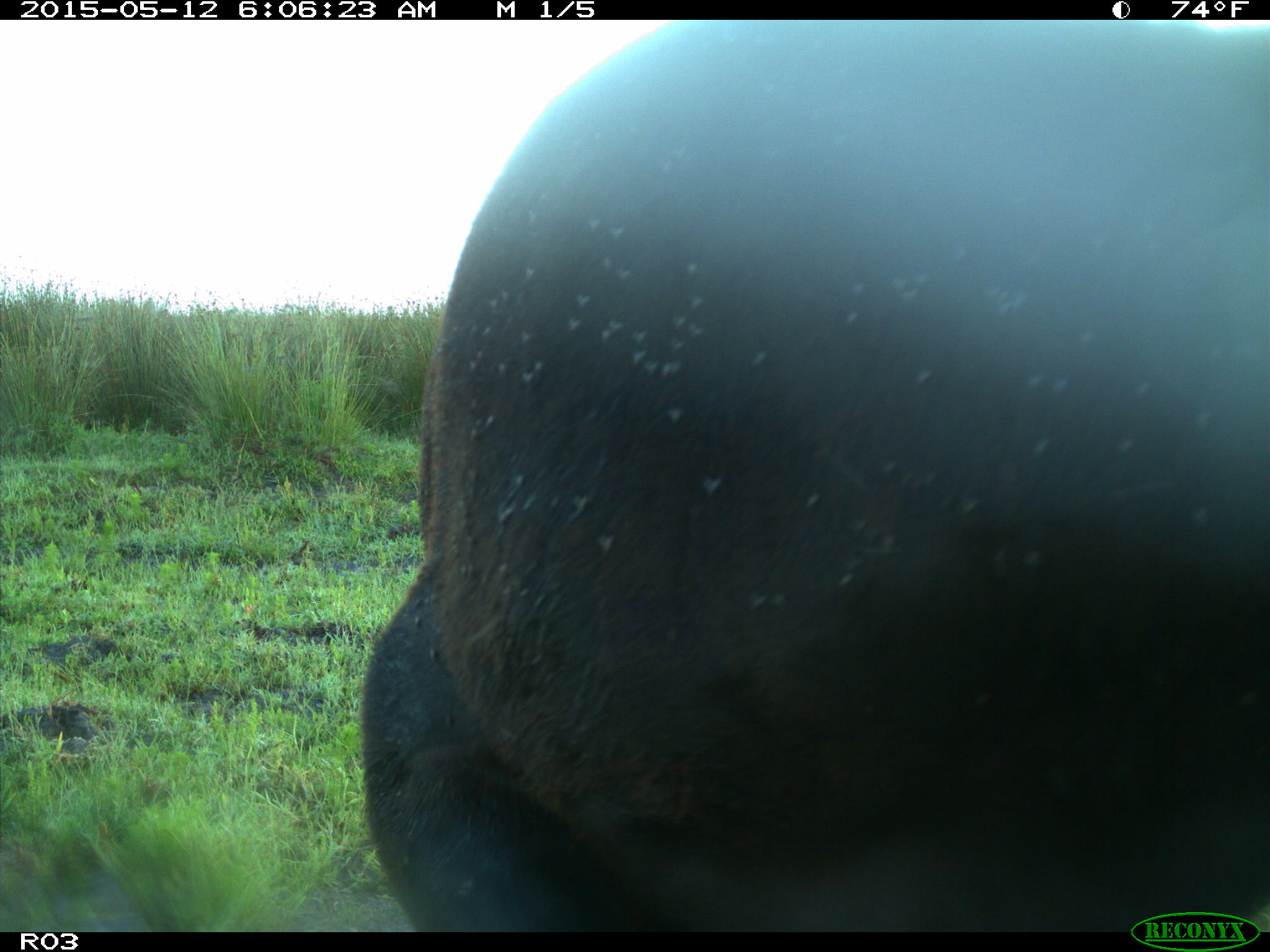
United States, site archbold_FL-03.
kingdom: Animalia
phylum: Chordata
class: Mammalia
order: Artiodactyla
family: Bovidae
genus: Bos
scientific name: Bos taurus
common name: domestic cow